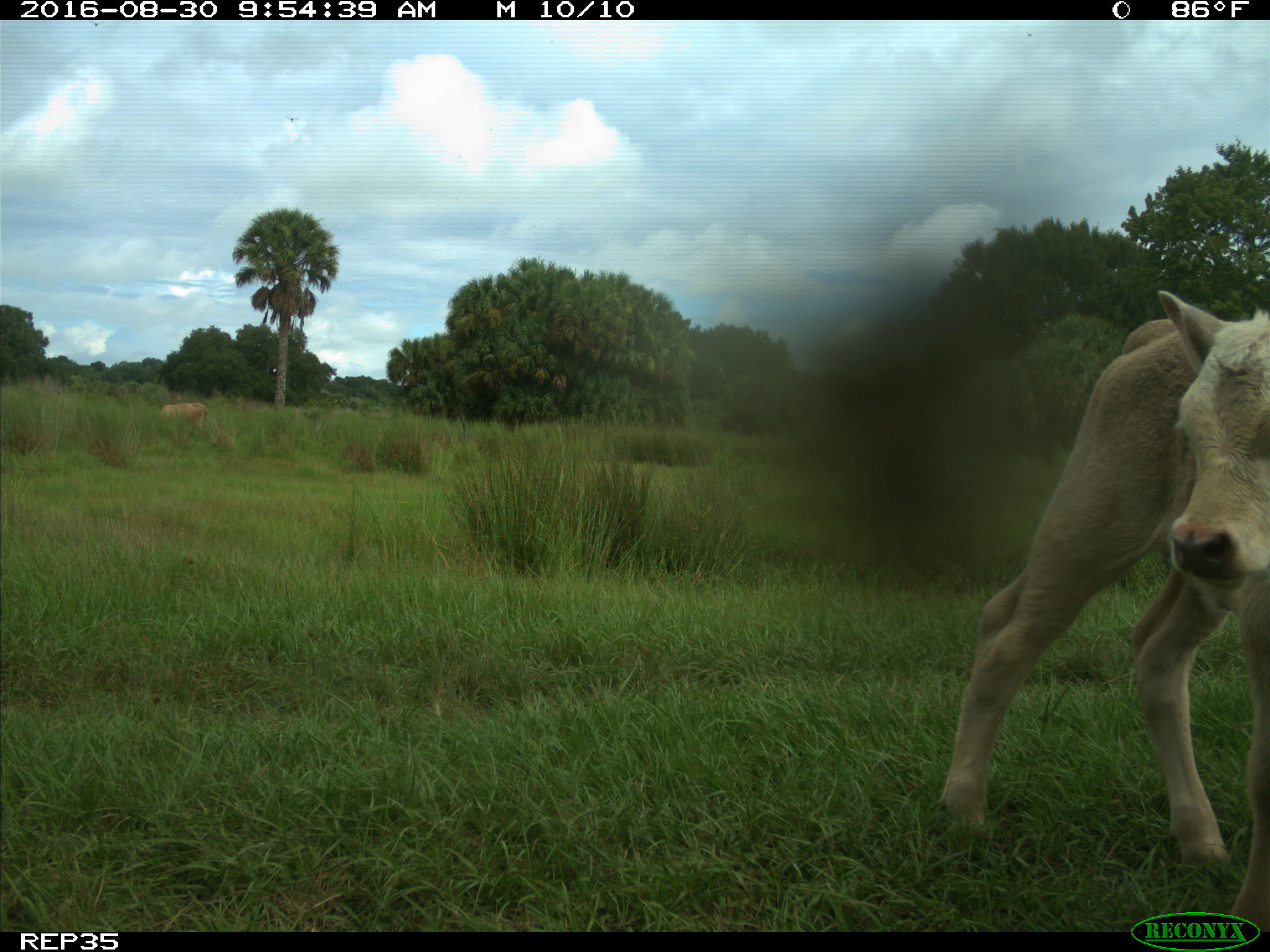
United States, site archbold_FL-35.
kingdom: Animalia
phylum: Chordata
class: Mammalia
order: Artiodactyla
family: Bovidae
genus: Bos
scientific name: Bos taurus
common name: domestic cow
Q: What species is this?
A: Bos taurus (domestic cow).